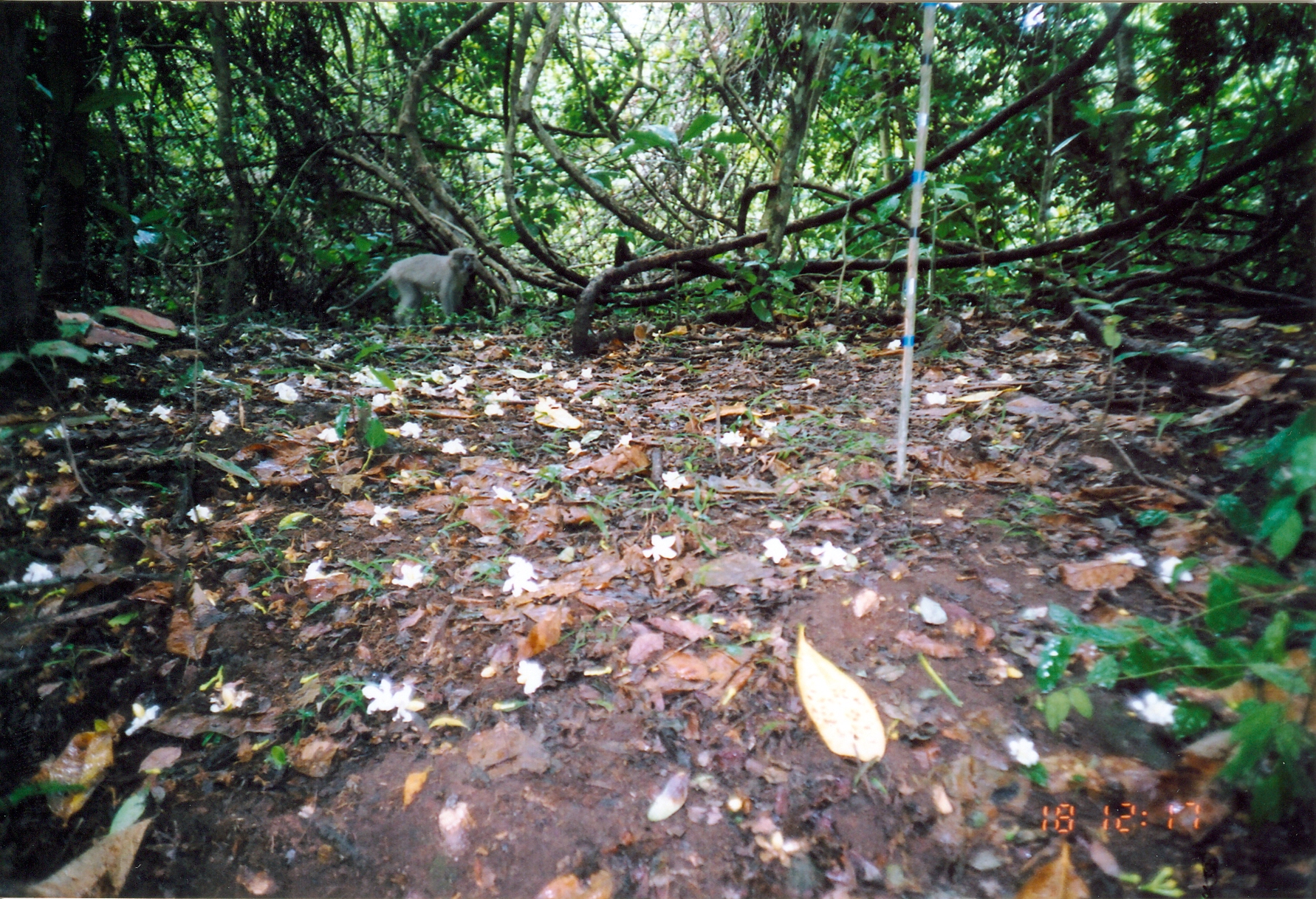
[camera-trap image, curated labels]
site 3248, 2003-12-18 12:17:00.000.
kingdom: Animalia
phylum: Chordata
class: Mammalia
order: Primates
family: Cercopithecidae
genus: Cercocebus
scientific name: Cercocebus sanjei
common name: sanje mangabey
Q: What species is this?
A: Cercocebus sanjei (sanje mangabey).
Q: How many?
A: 1.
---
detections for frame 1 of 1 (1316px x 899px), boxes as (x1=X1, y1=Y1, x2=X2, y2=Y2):
cercocebus sanjei: (x1=326, y1=248, x2=482, y2=326)